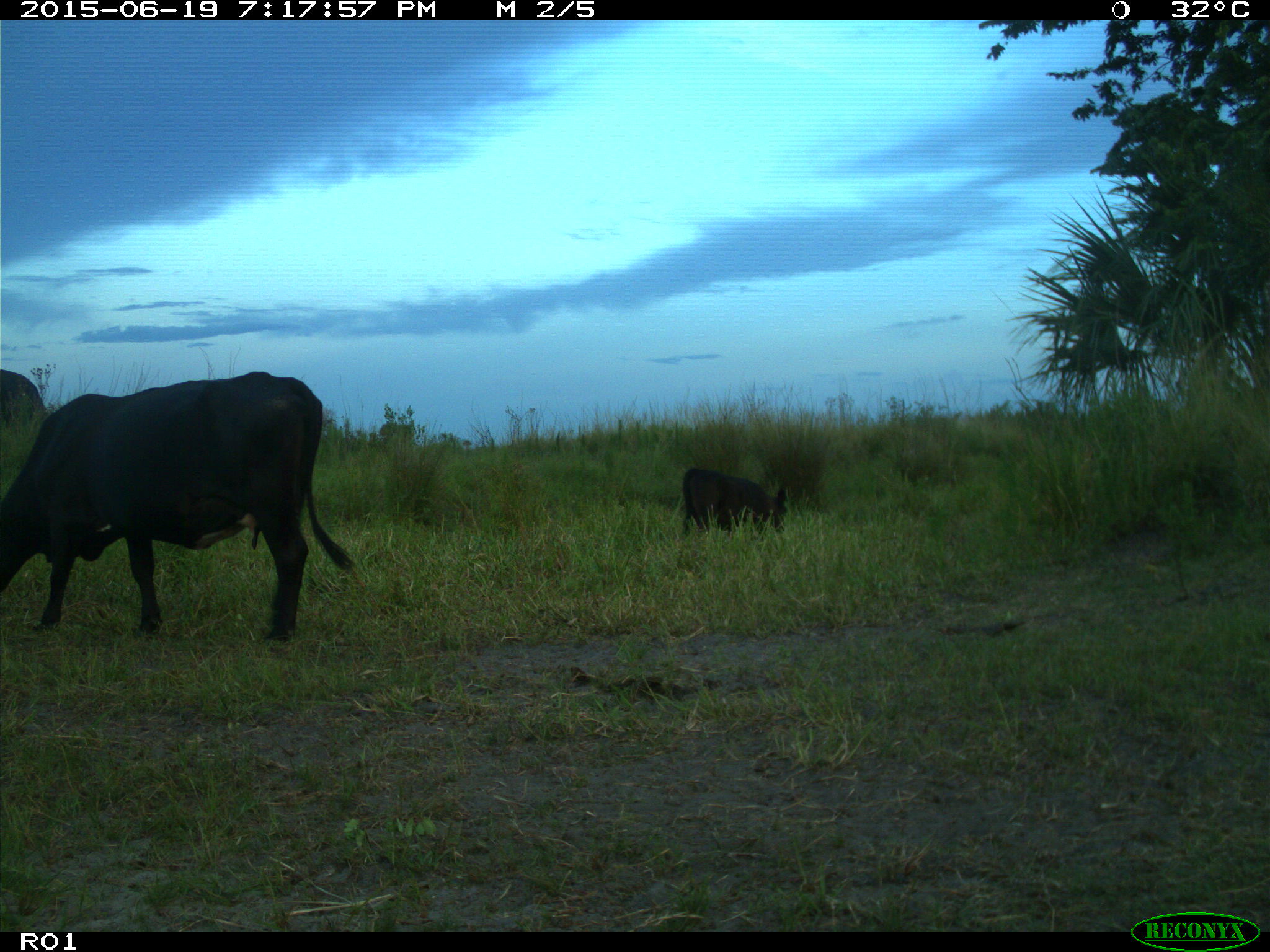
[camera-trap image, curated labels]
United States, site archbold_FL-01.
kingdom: Animalia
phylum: Chordata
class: Mammalia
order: Artiodactyla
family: Bovidae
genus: Bos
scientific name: Bos taurus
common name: domestic cow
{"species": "Bos taurus (domestic cow)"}